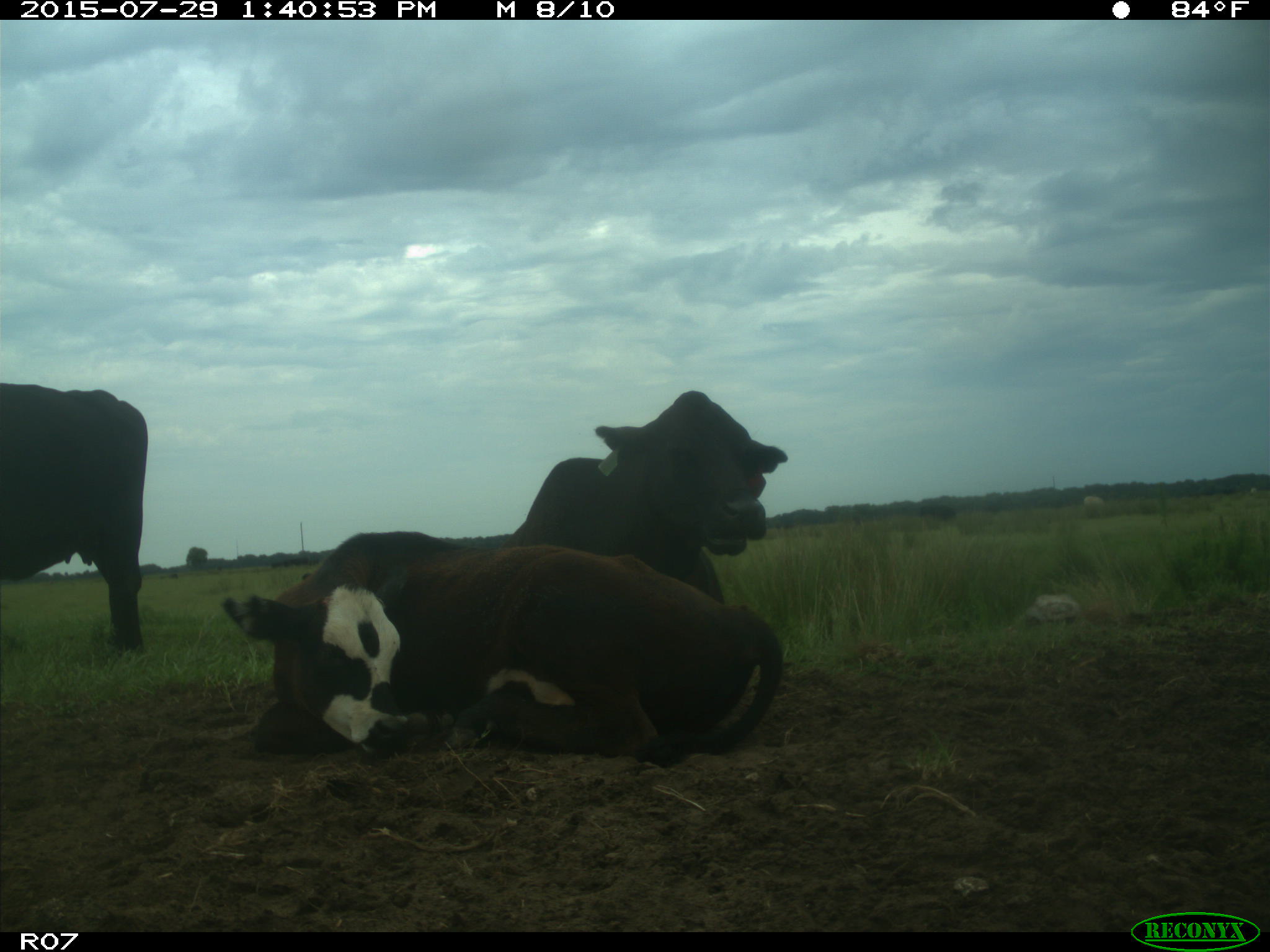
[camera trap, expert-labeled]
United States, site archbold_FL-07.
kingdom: Animalia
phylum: Chordata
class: Mammalia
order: Artiodactyla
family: Bovidae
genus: Bos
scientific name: Bos taurus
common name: domestic cow